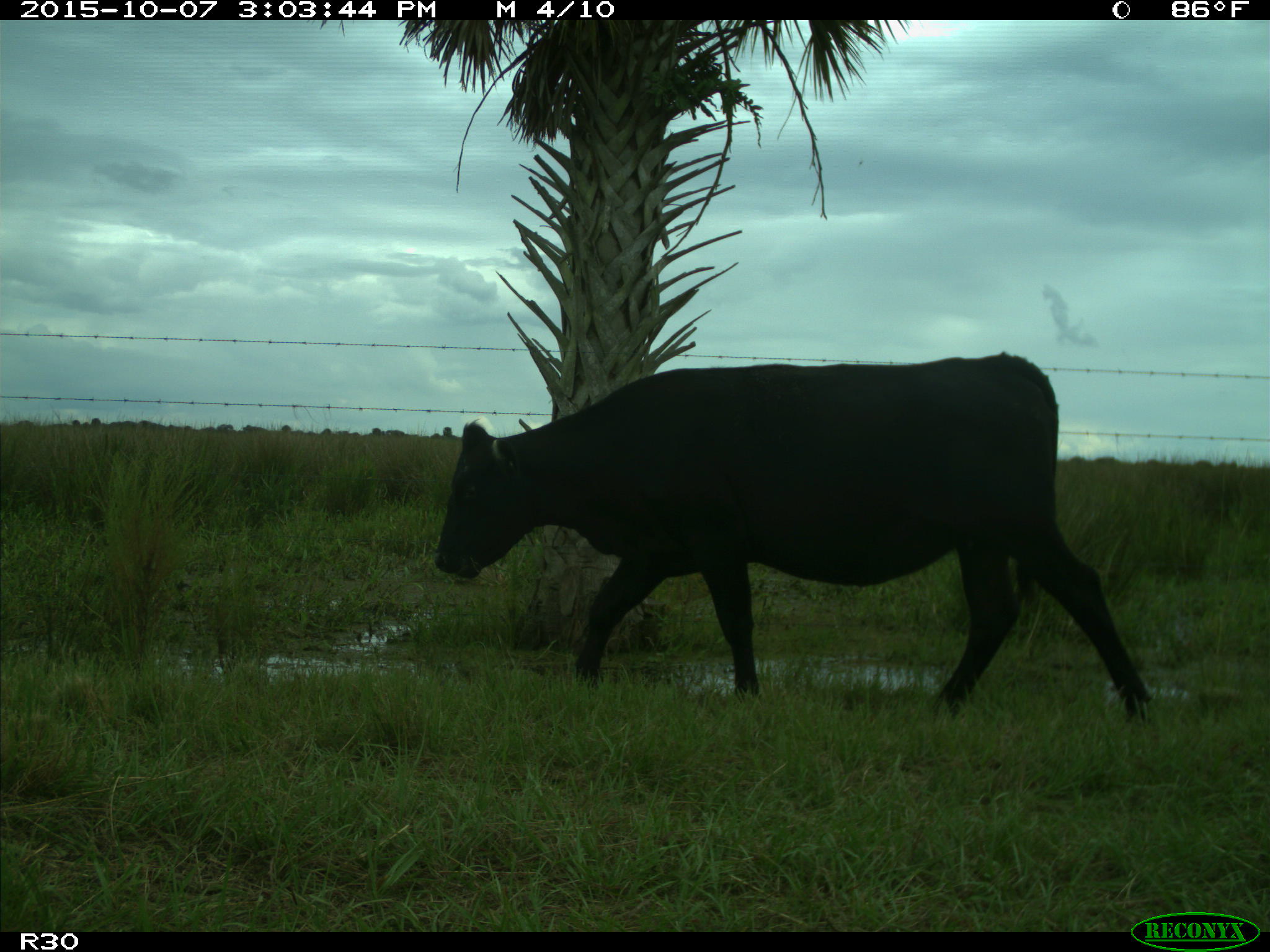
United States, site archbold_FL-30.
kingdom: Animalia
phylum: Chordata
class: Mammalia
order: Artiodactyla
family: Bovidae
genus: Bos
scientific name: Bos taurus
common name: domestic cow